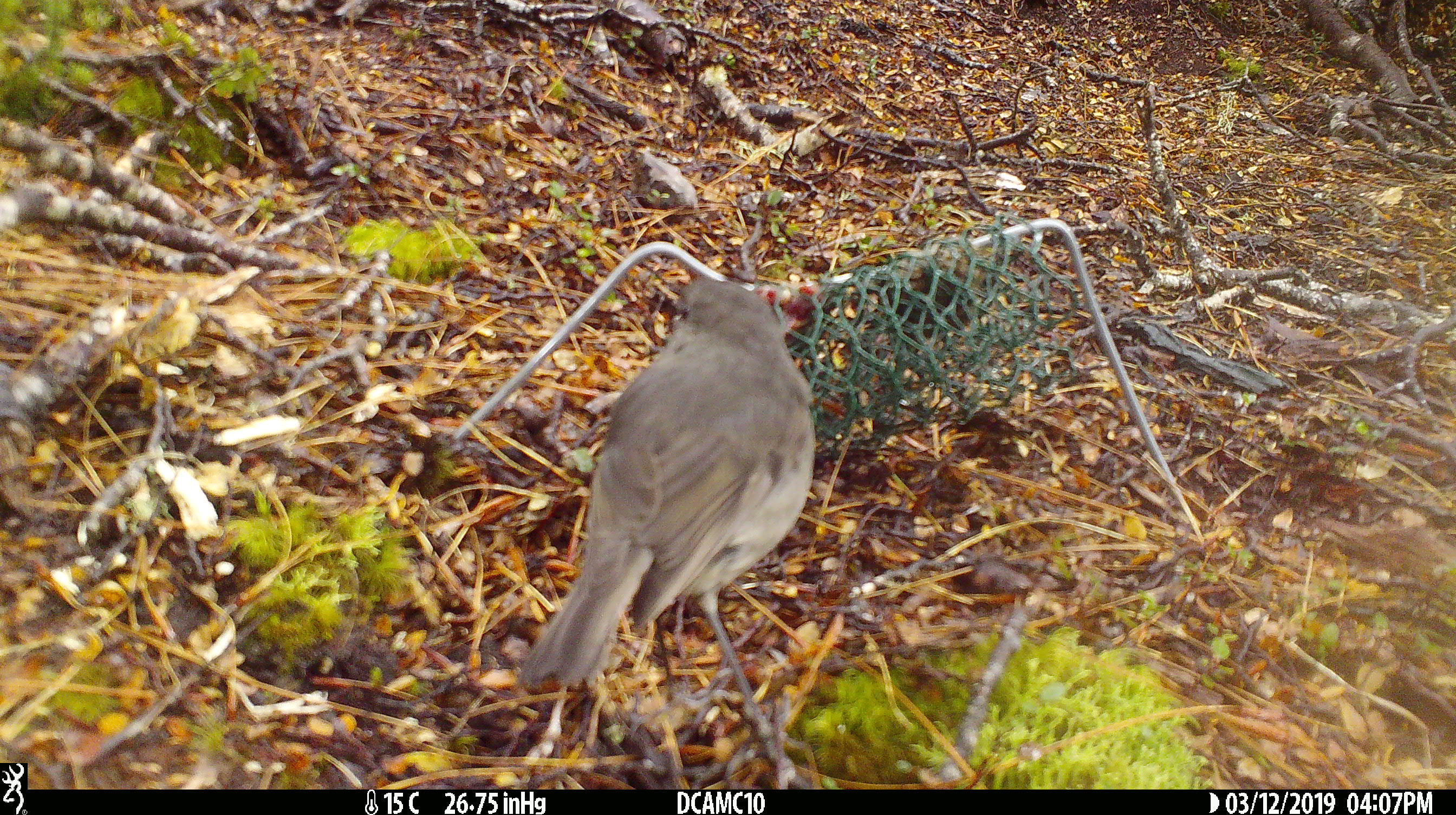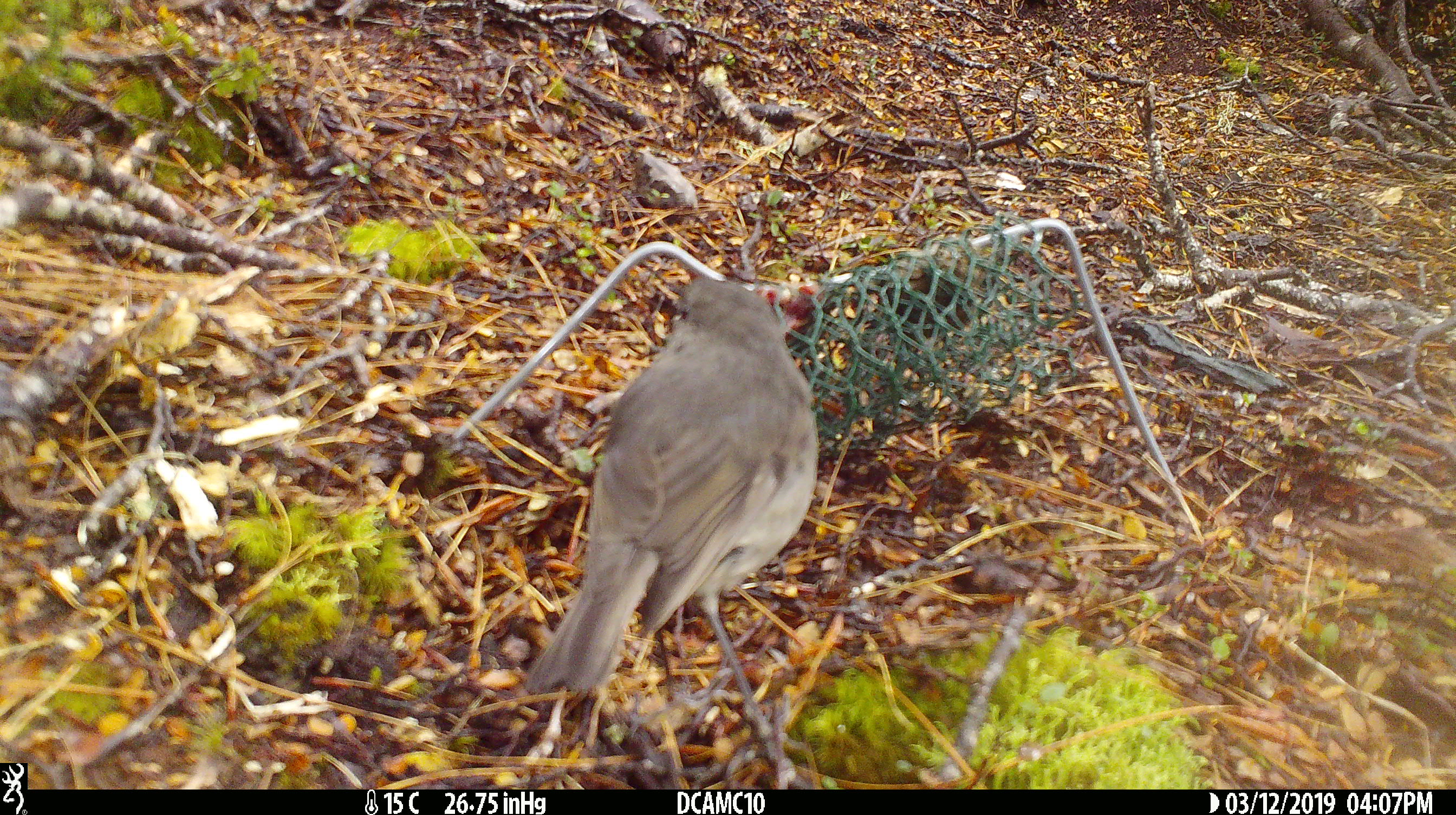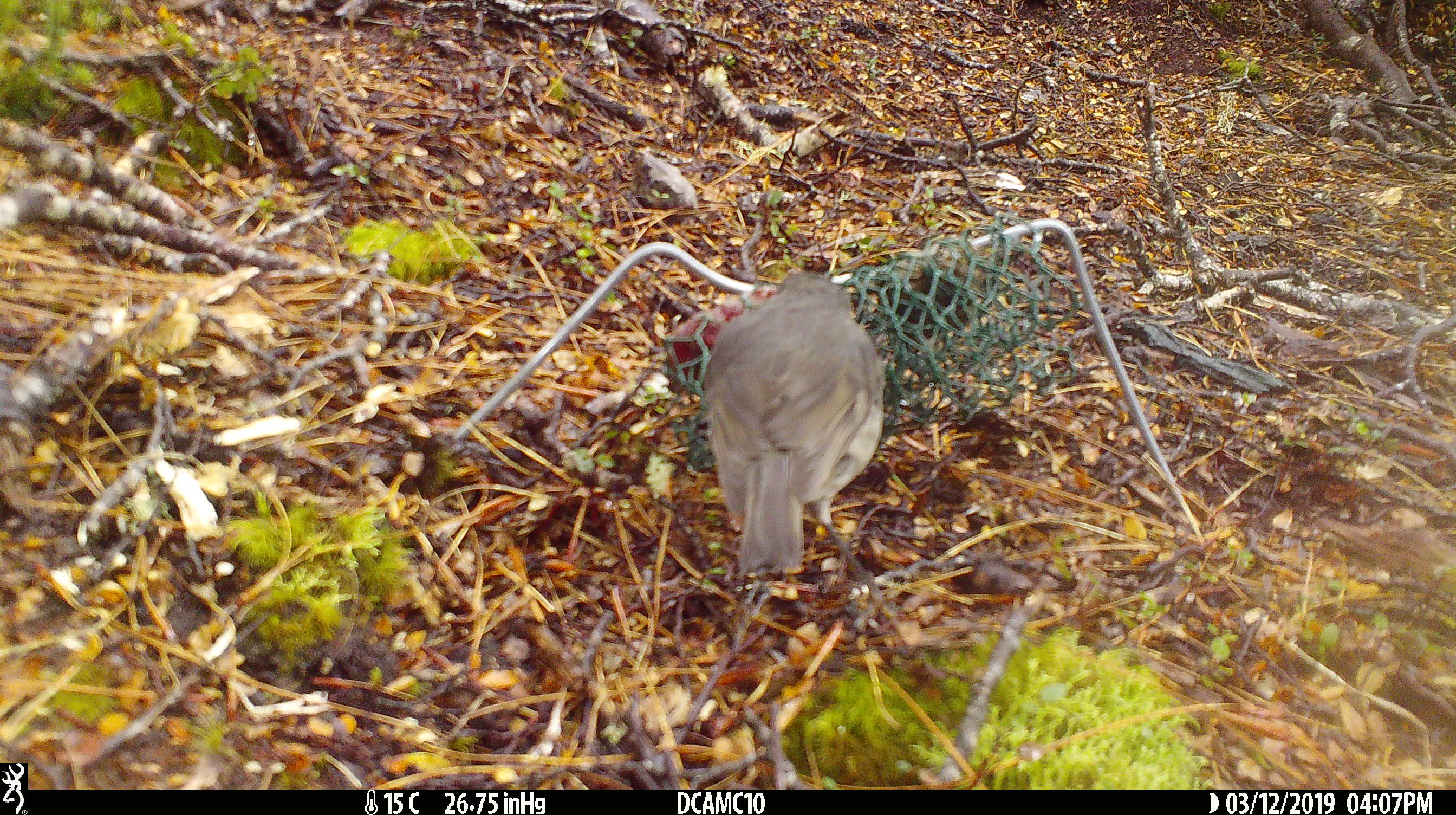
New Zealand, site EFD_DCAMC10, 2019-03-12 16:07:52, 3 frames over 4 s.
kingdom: Animalia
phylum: Chordata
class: Aves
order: Passeriformes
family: Petroicidae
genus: Petroica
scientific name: Petroica australis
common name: new zealand robin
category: robin